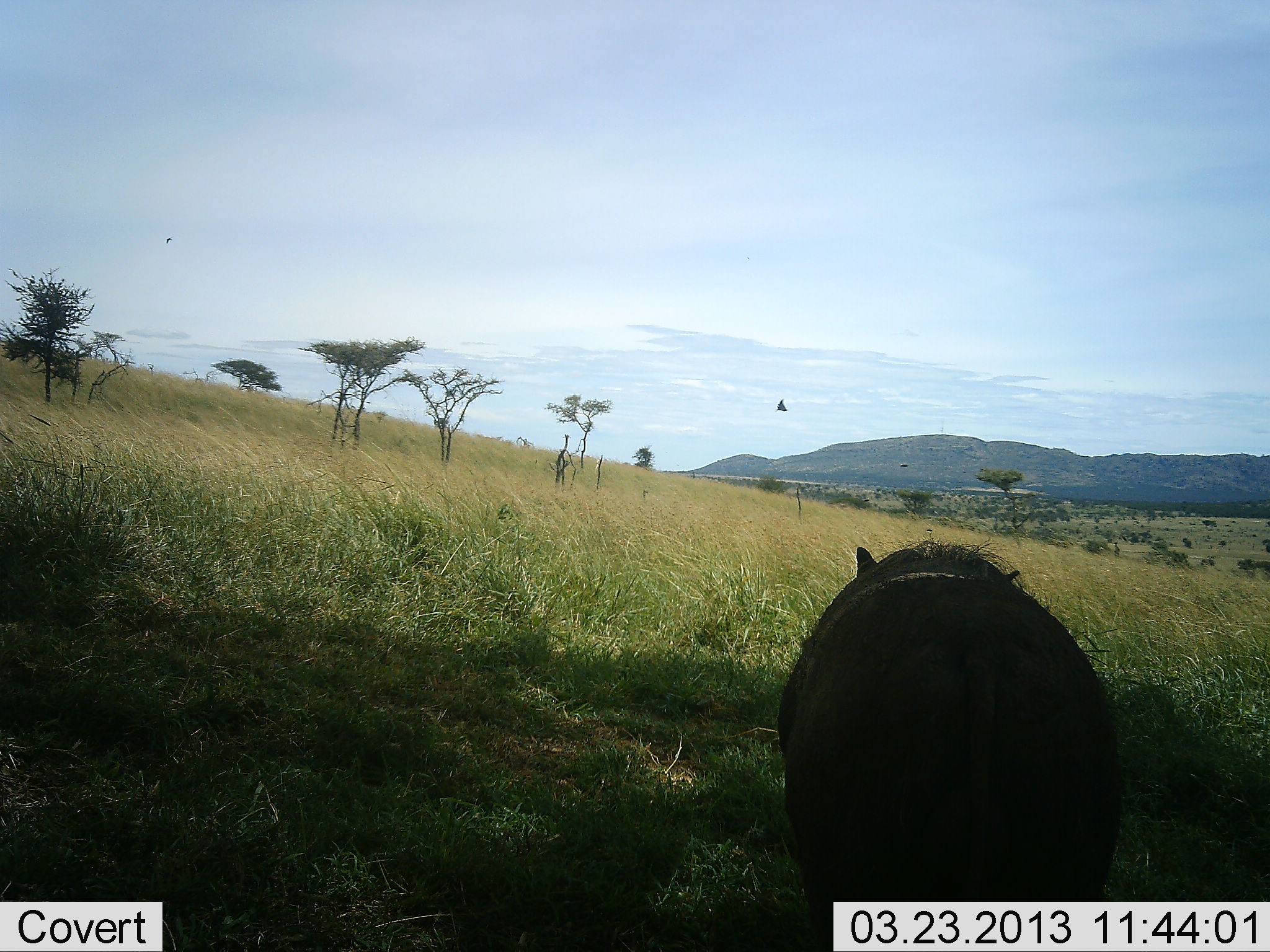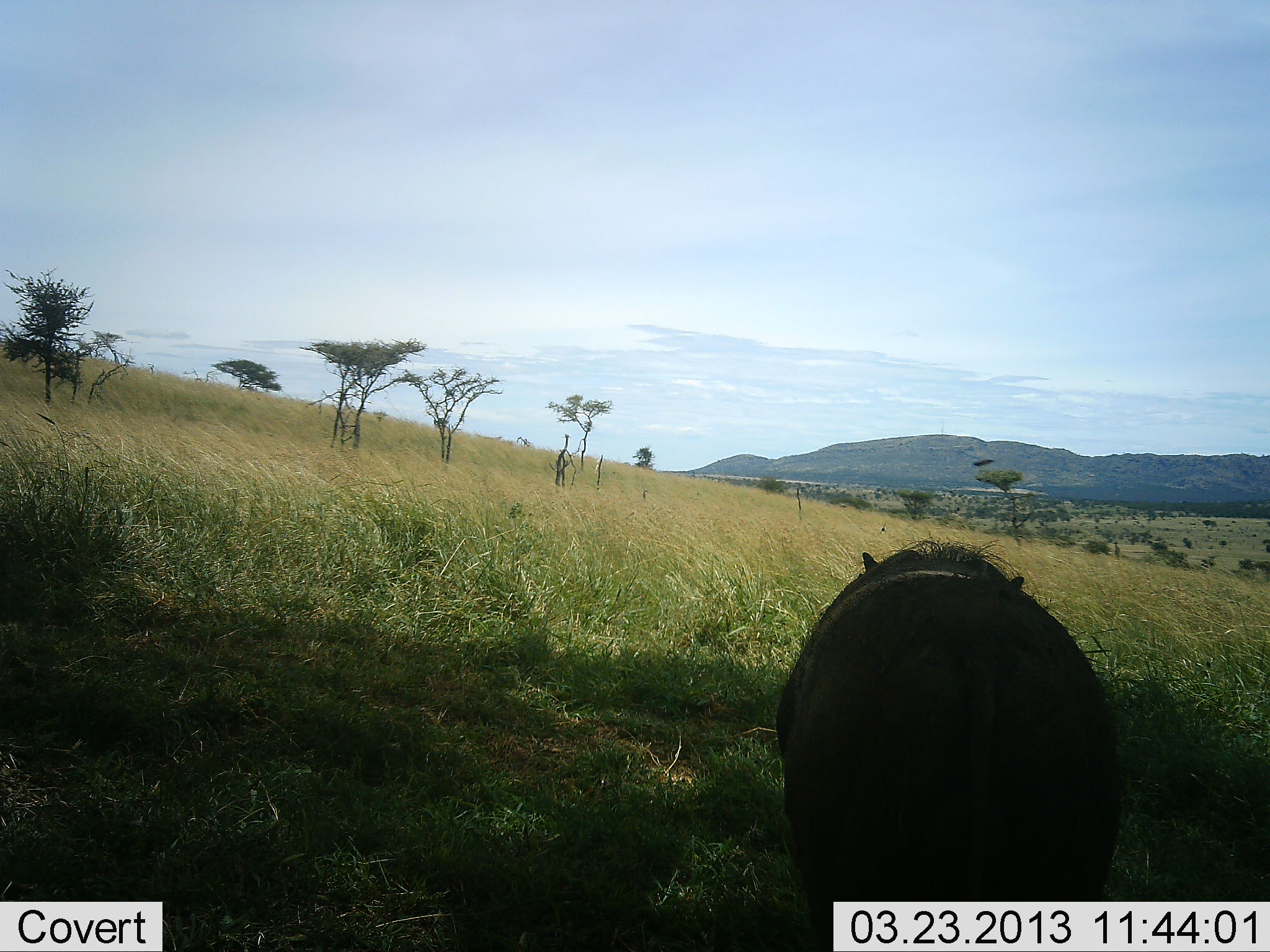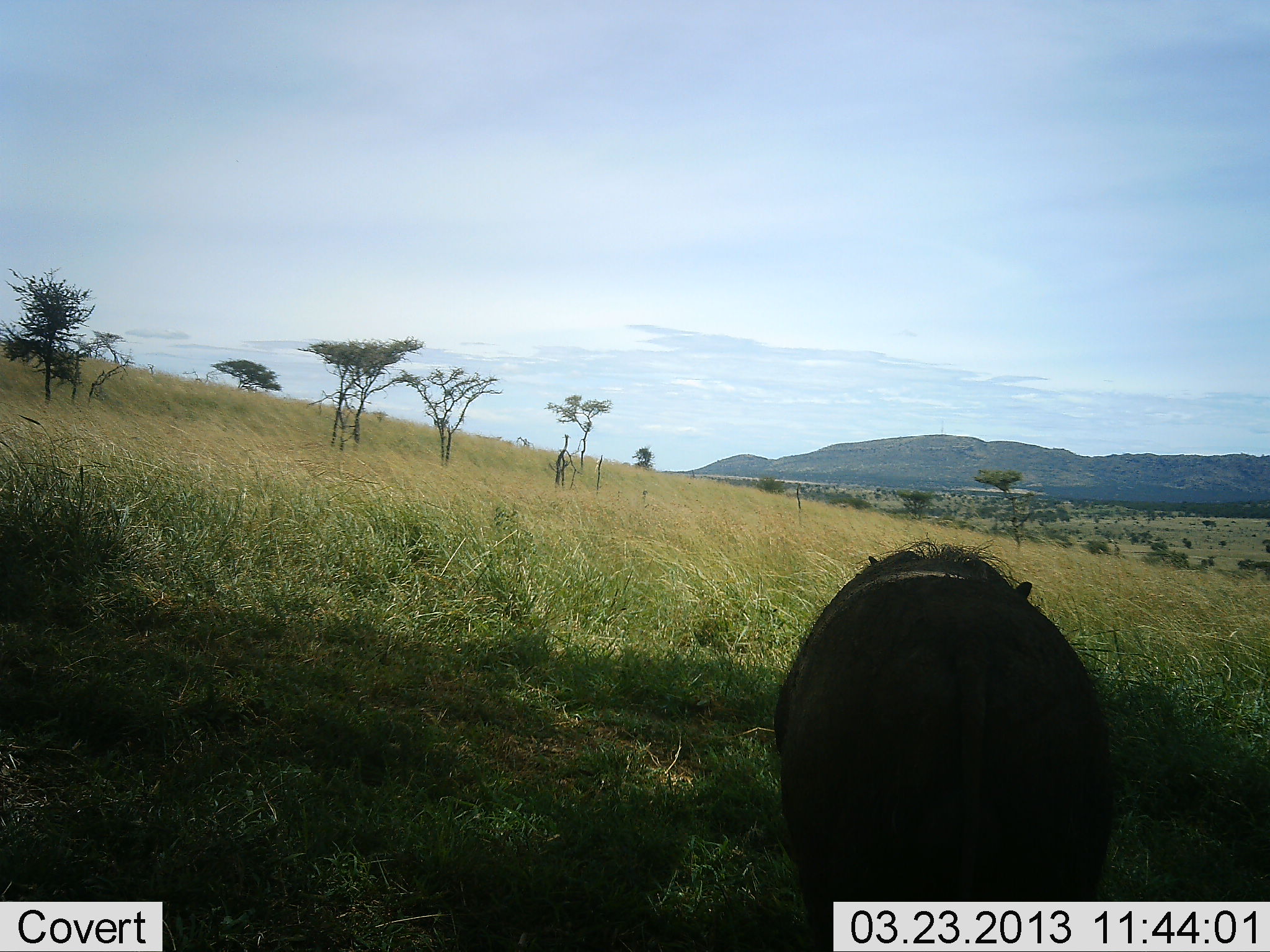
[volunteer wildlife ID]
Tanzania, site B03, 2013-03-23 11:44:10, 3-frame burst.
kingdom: Animalia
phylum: Chordata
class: Mammalia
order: Artiodactyla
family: Suidae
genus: Phacochoerus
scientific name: Phacochoerus africanus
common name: warthog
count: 1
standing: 94%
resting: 6%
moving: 0%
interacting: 0%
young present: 0%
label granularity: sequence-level